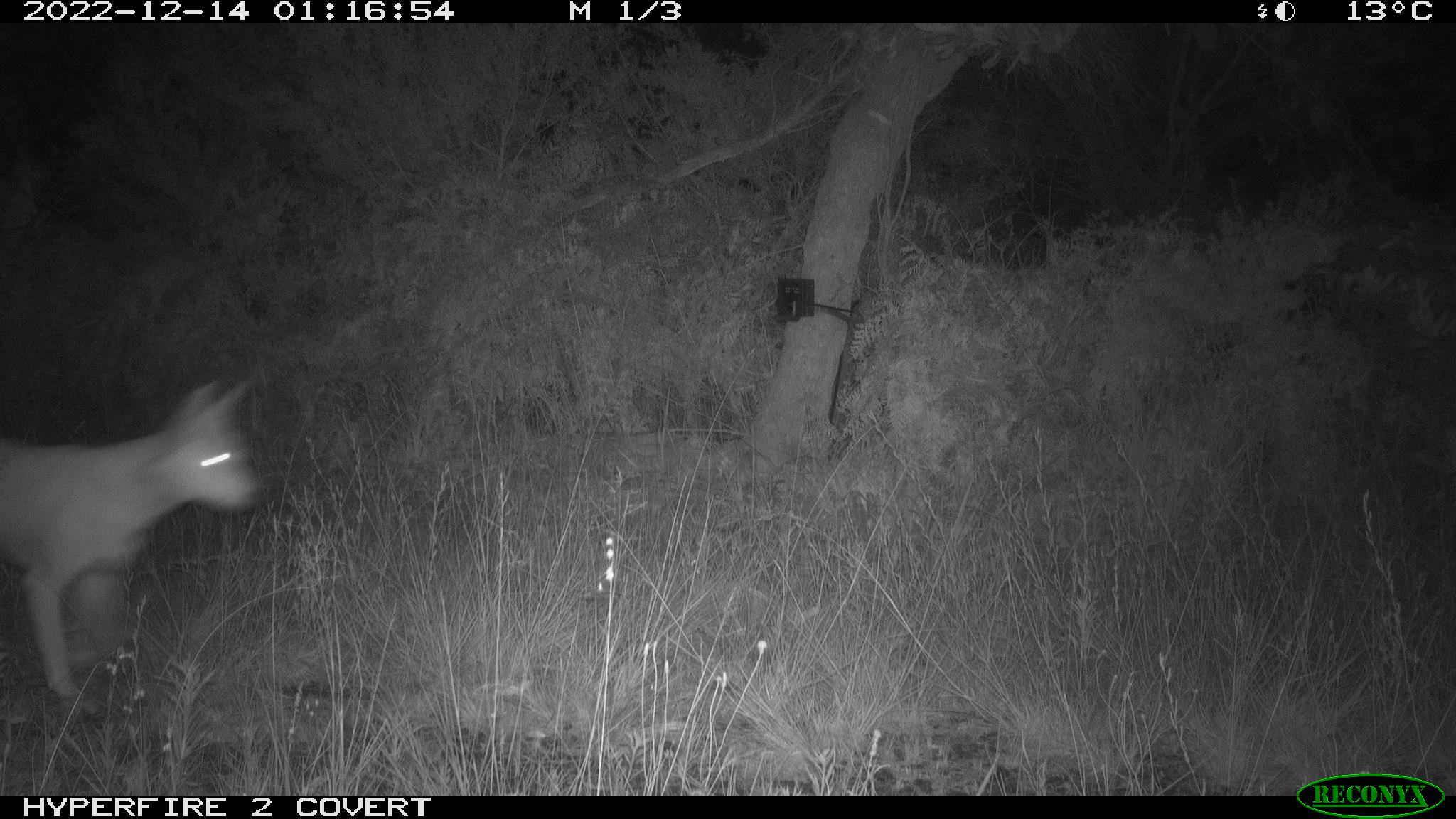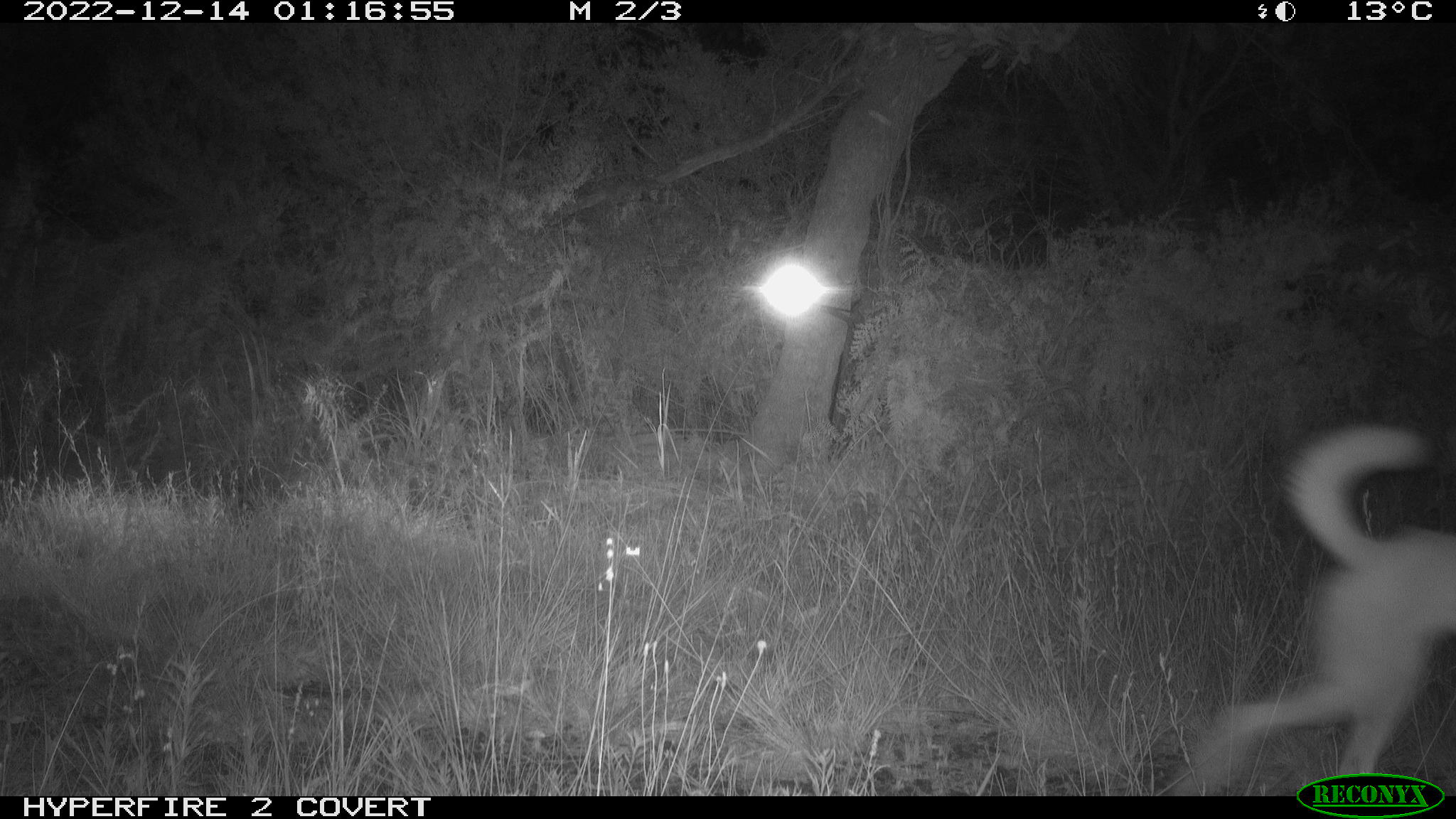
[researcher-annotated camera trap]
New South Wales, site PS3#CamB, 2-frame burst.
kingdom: Animalia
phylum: Chordata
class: Mammalia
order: Carnivora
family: Canidae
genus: Canis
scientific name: Canis familiaris dingo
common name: dingo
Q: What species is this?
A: Dingo (Canis familiaris dingo).